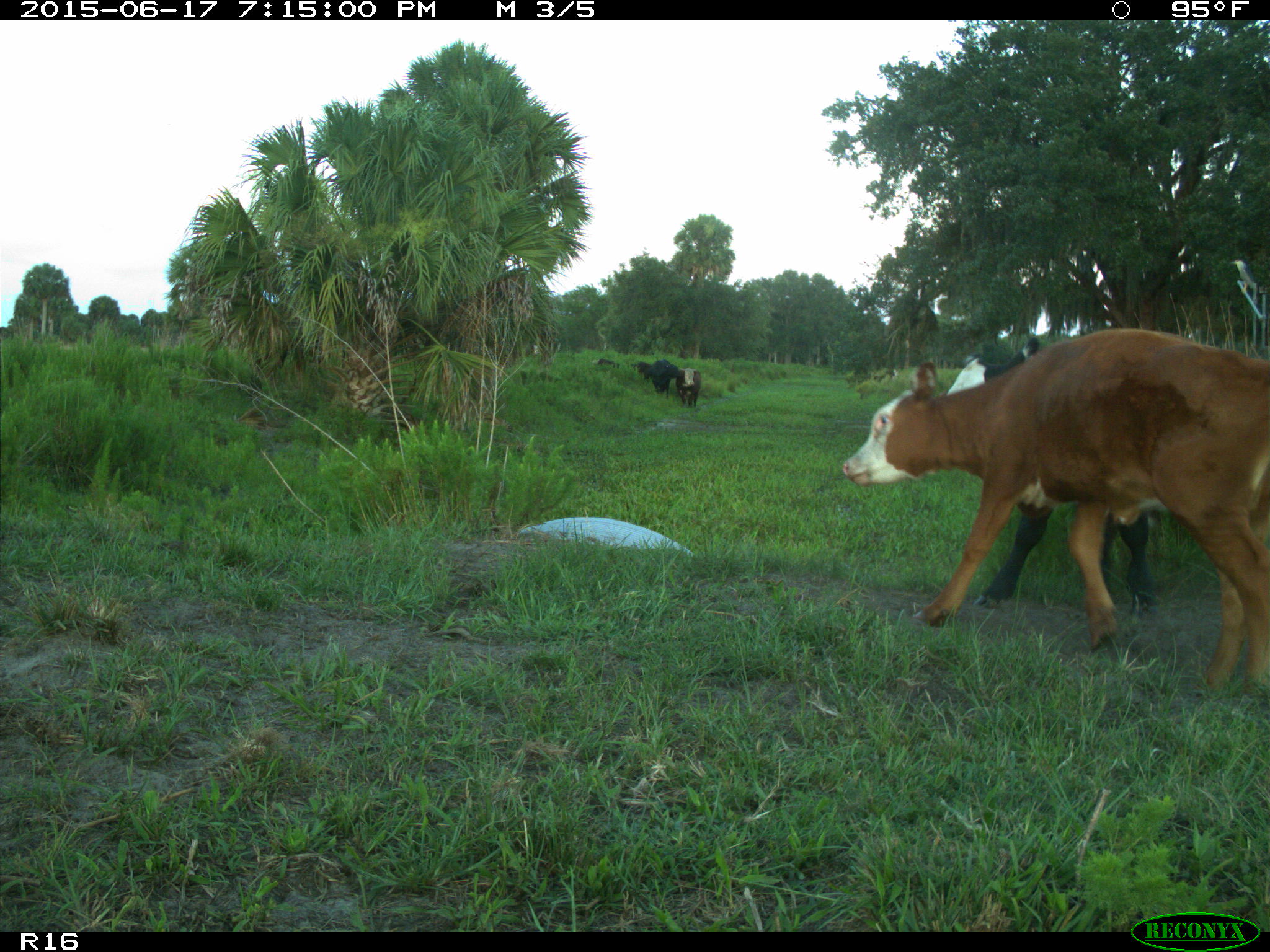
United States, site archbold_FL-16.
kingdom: Animalia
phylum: Chordata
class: Mammalia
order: Artiodactyla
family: Bovidae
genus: Bos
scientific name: Bos taurus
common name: domestic cow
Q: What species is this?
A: Bos taurus (domestic cow).